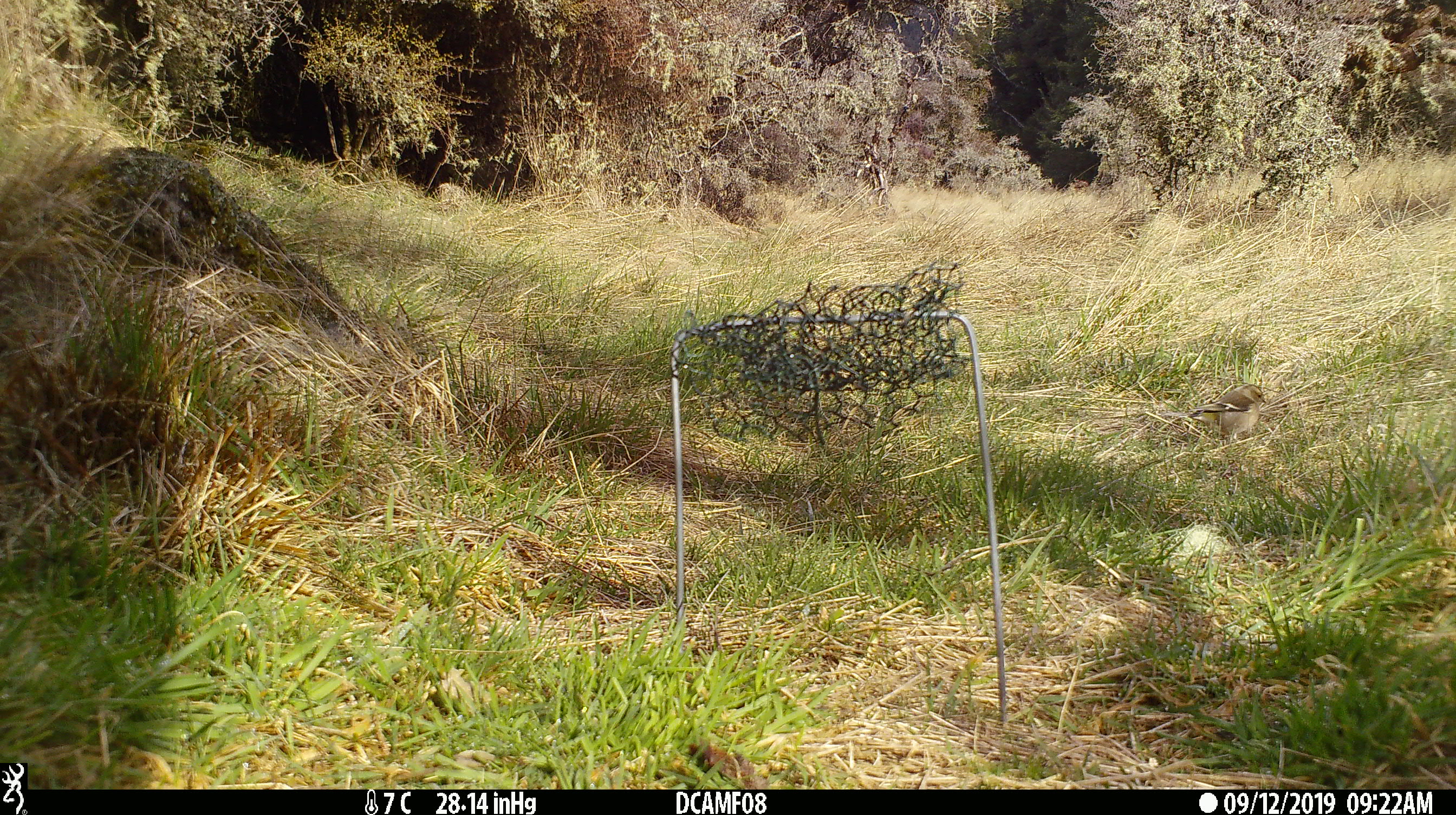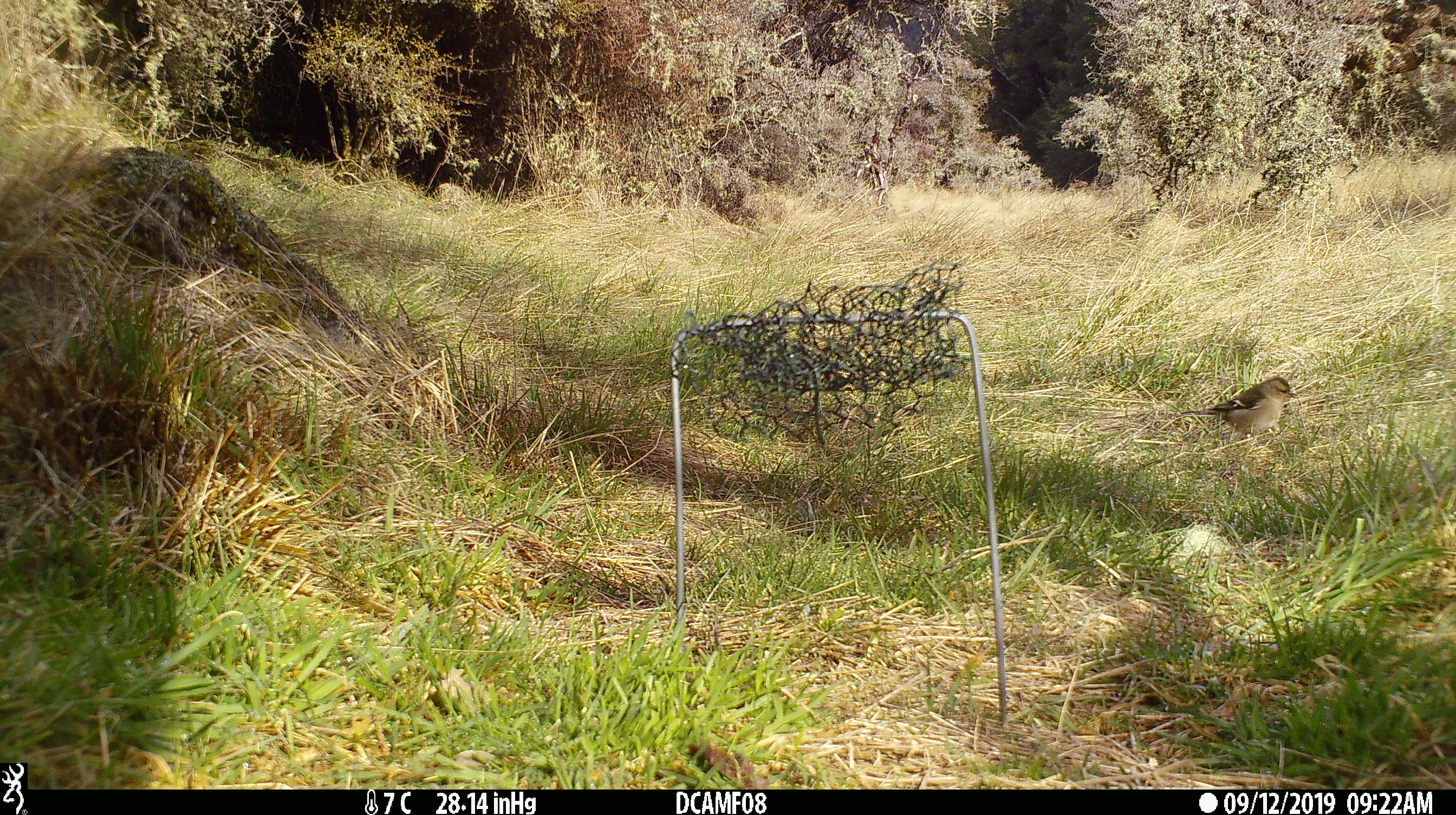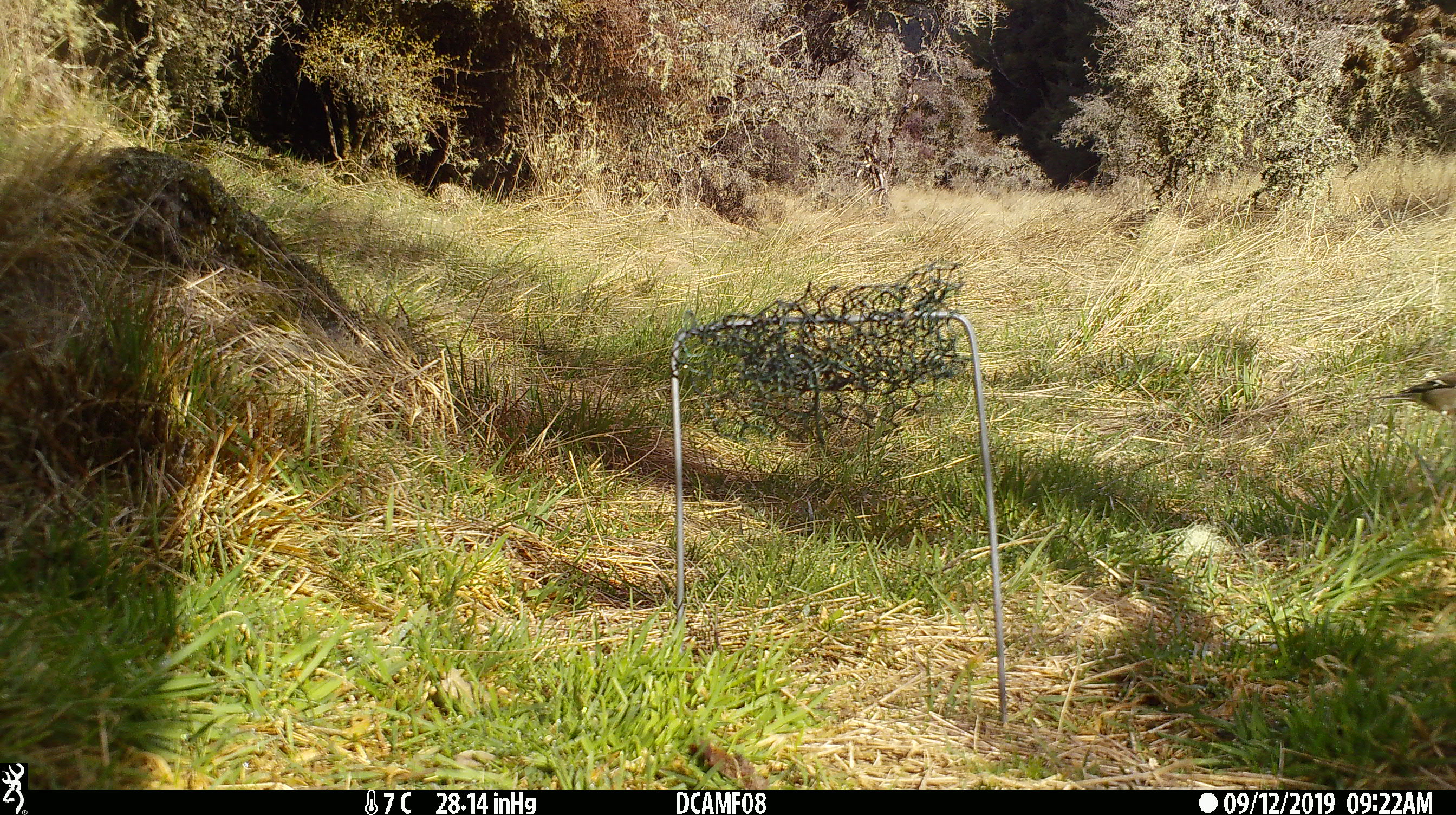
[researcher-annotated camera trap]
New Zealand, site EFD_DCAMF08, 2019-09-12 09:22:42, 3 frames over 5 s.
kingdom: Animalia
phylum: Chordata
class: Aves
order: Passeriformes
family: Fringillidae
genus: Fringilla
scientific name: Fringilla coelebs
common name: common chaffinch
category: chaffinch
Chaffinch (common chaffinch) (Fringilla coelebs).